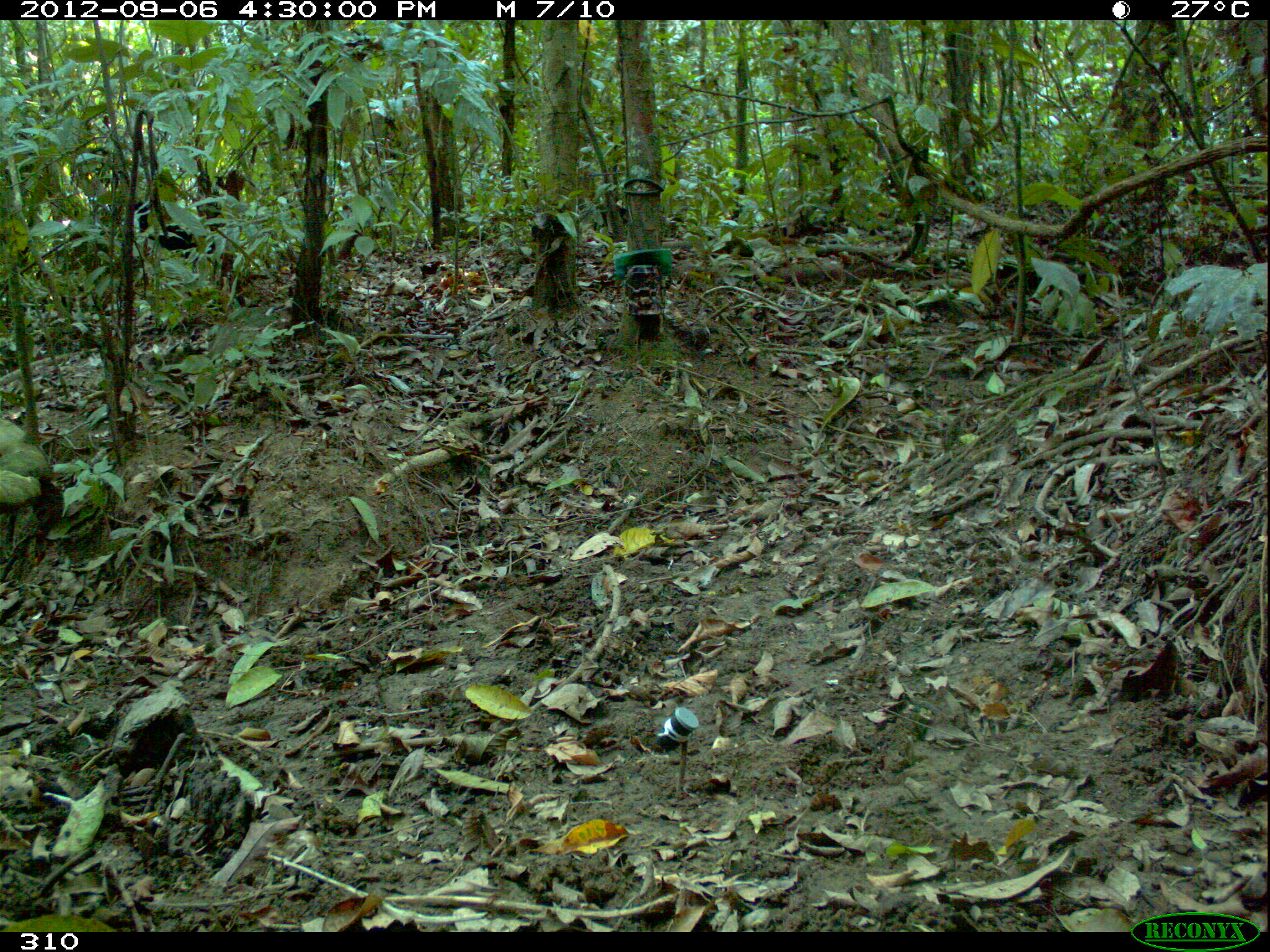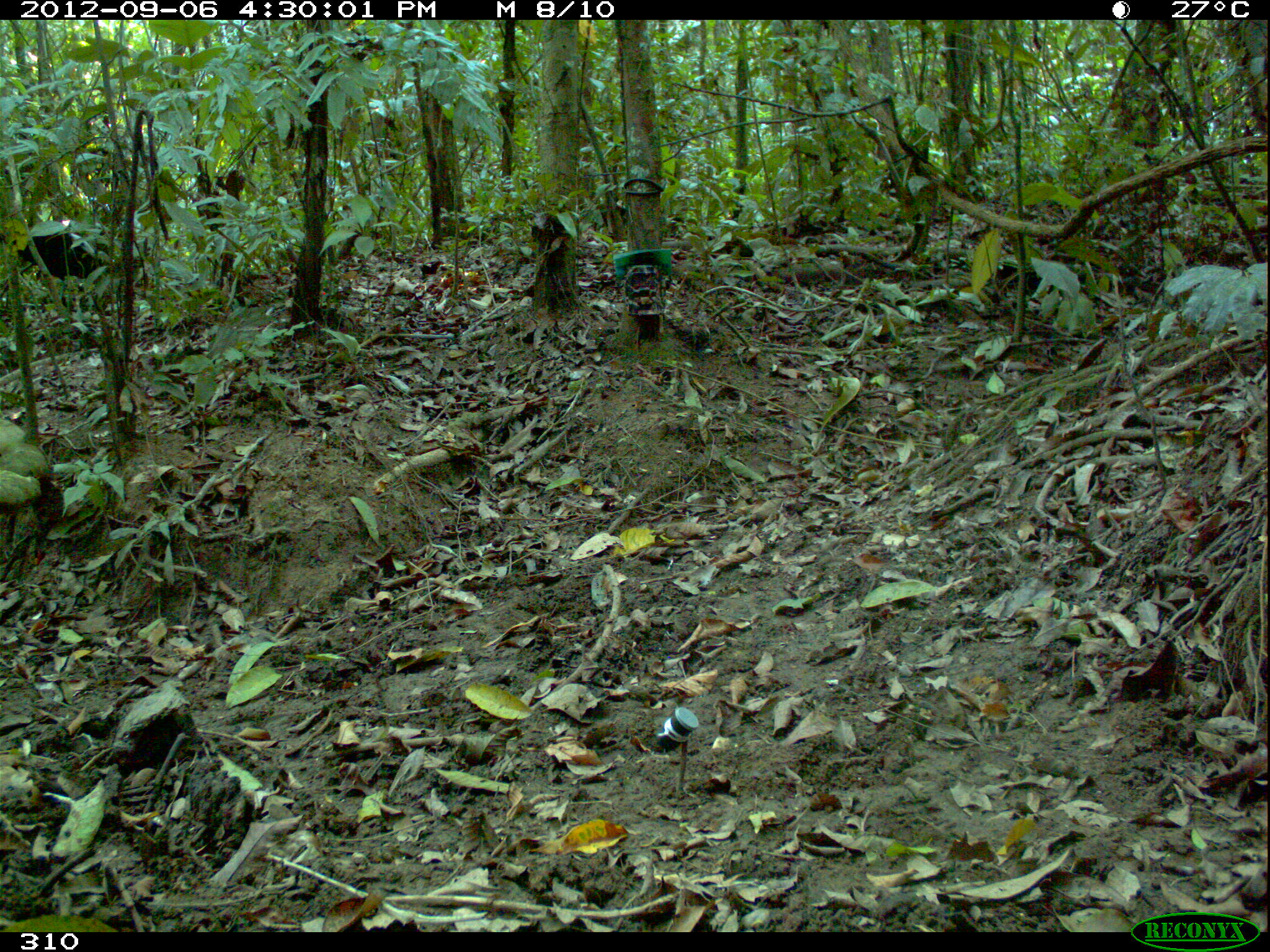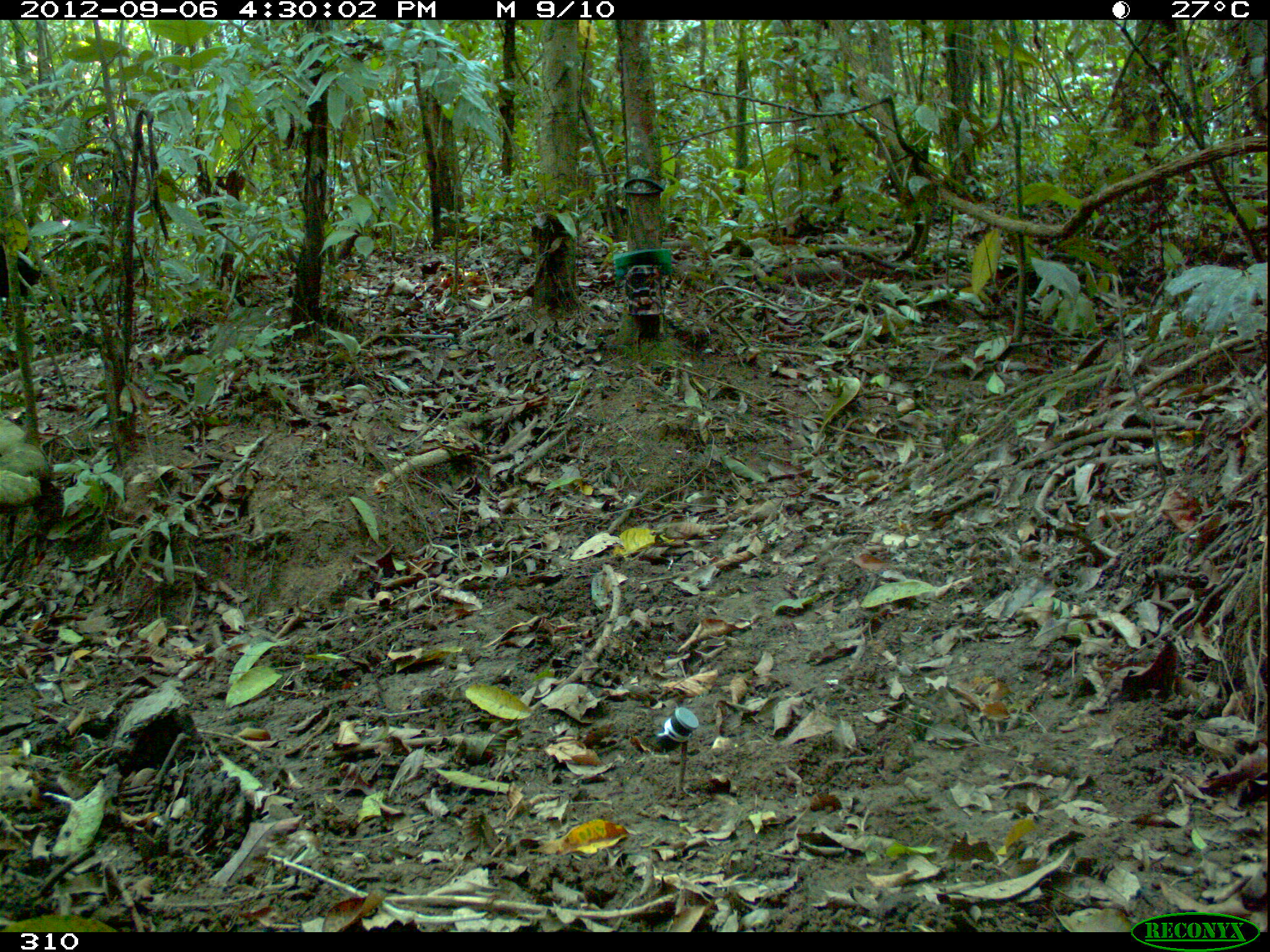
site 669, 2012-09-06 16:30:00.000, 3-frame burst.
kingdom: Animalia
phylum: Chordata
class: Aves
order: Gruiformes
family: Psophiidae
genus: Psophia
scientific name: Psophia leucoptera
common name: pale-winged trumpeter